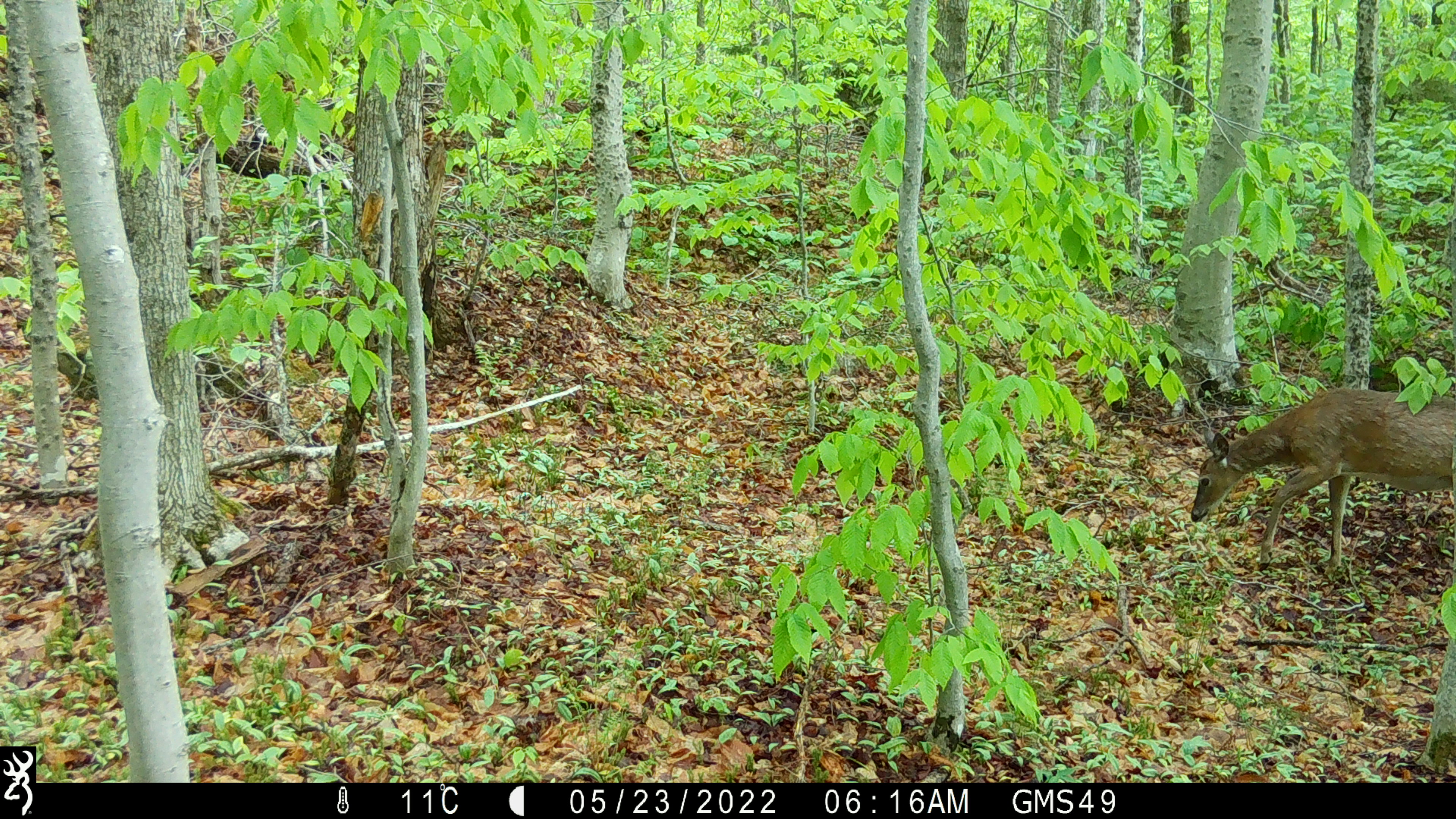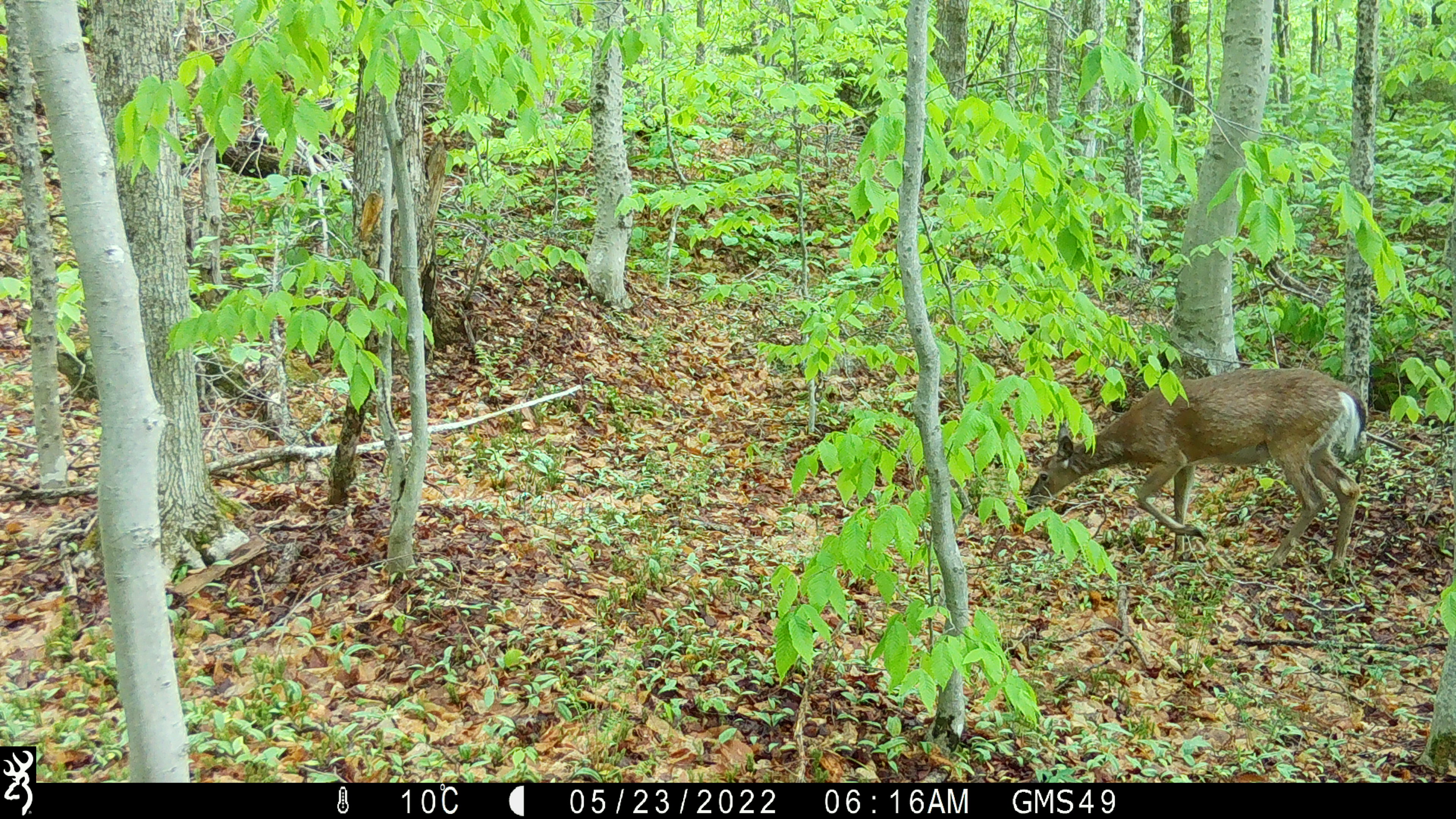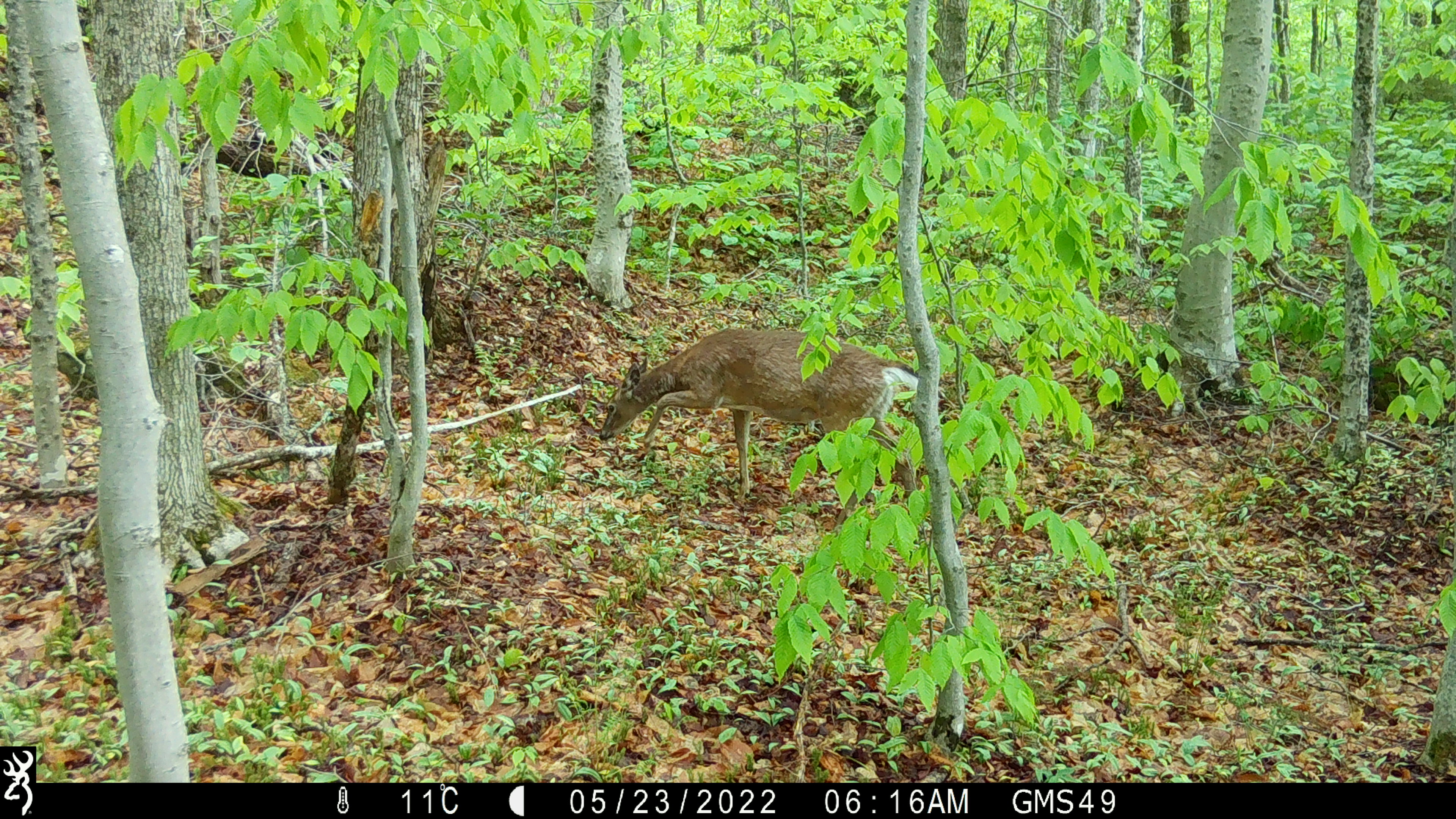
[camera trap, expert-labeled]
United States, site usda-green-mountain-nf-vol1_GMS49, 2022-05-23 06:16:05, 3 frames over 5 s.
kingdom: Animalia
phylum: Chordata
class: Mammalia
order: Artiodactyla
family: Cervidae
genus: Odocoileus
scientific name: Odocoileus virginianus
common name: white-tailed deer